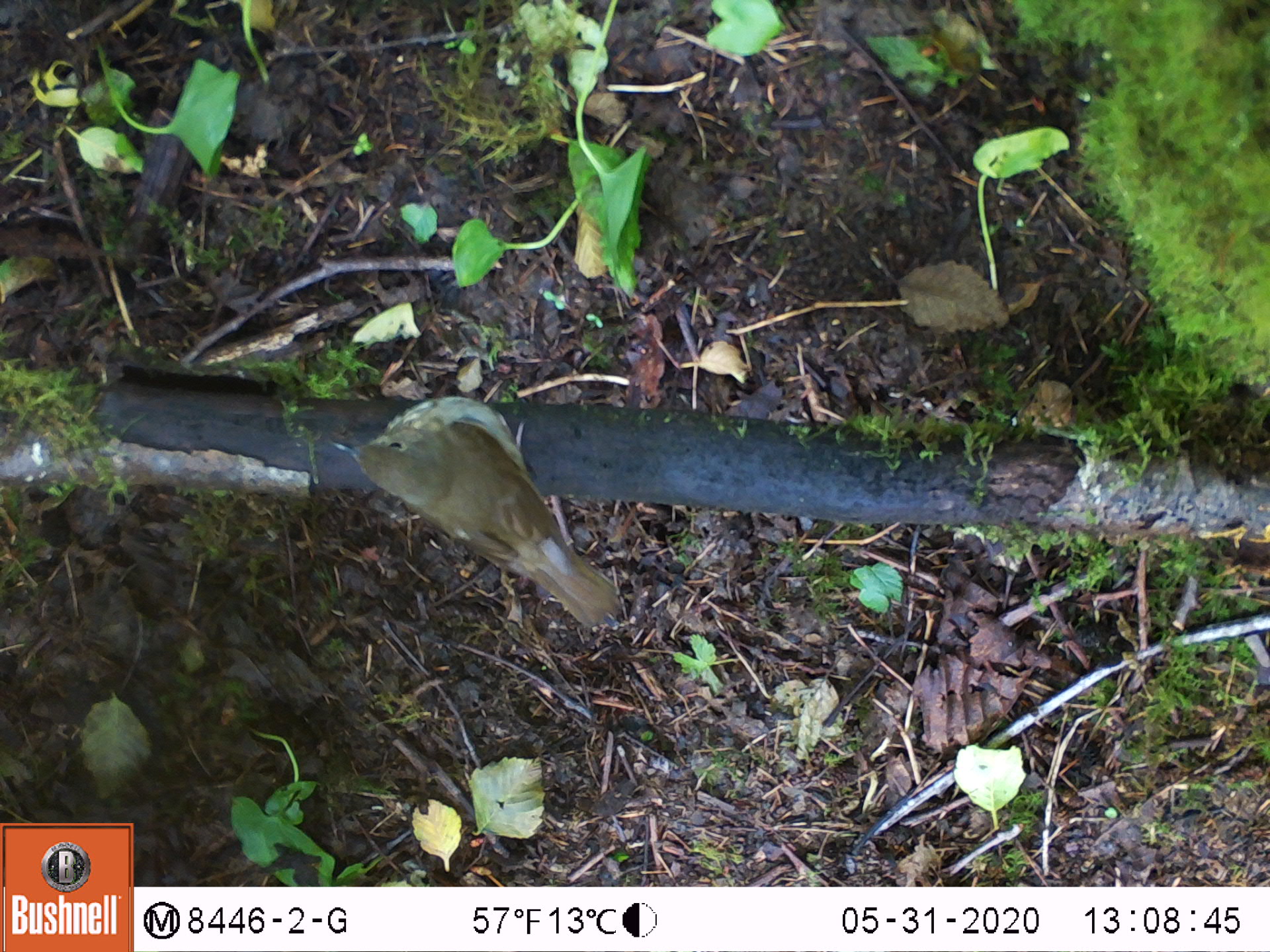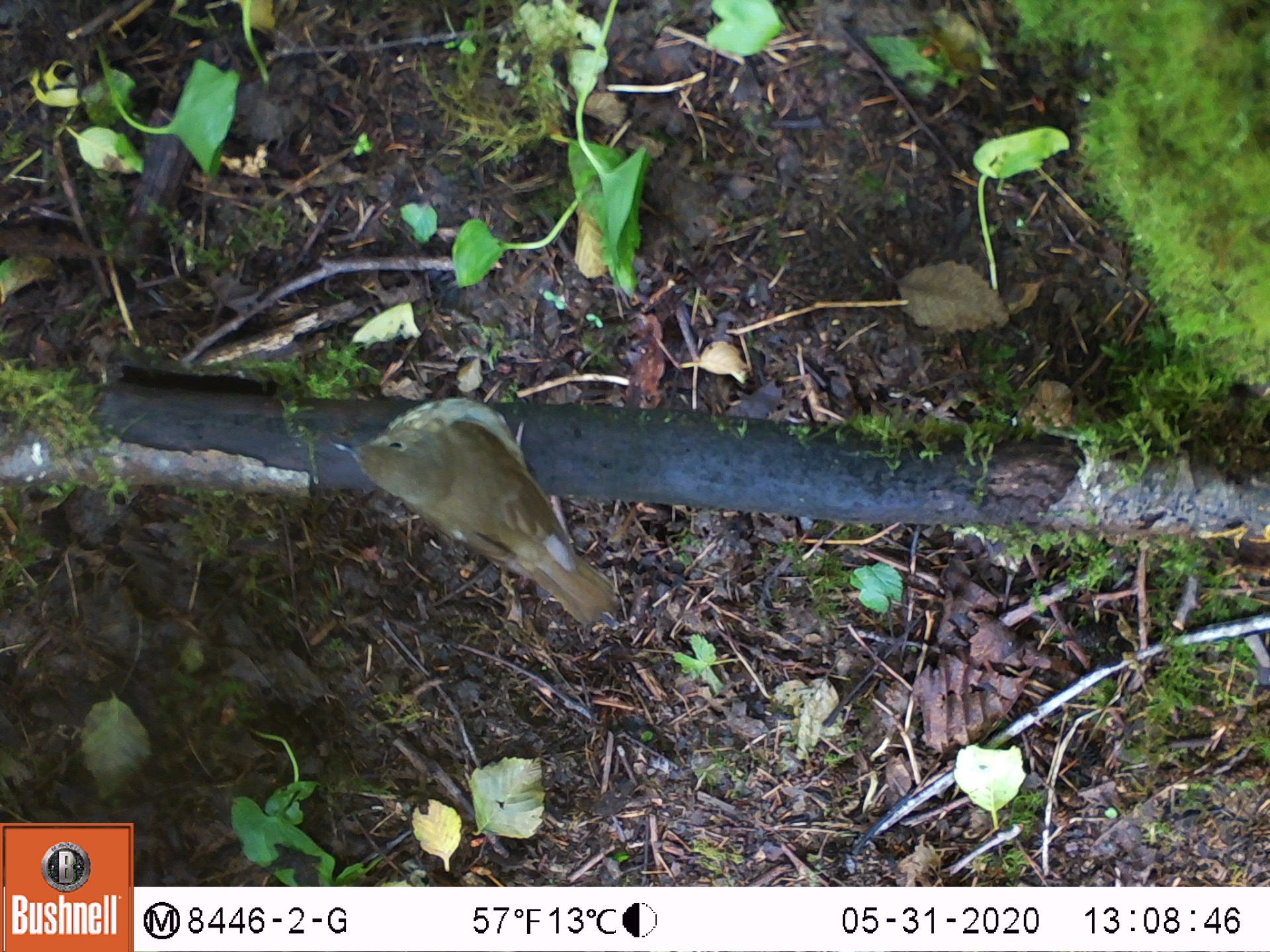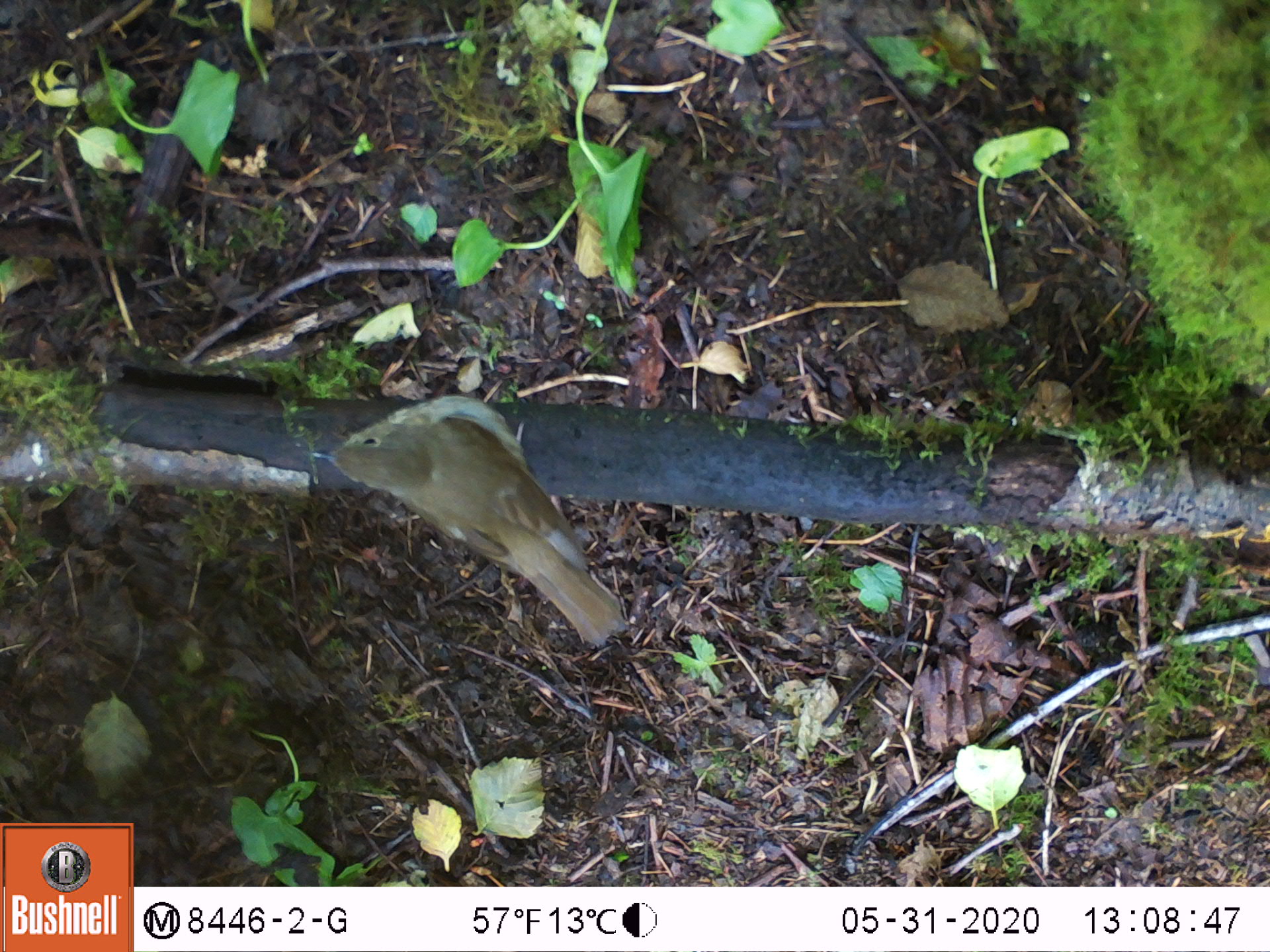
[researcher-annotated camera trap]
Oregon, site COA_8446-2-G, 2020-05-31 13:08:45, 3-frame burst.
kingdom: Animalia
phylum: Chordata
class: Aves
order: Passeriformes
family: Turdidae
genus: Catharus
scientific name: Catharus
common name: brown thrushes and nightingale-thrushes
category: catharus species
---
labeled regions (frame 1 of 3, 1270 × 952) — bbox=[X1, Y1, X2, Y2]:
catharus species: bbox=[324, 388, 638, 637]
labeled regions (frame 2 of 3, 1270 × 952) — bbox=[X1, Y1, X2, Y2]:
catharus species: bbox=[326, 387, 624, 622]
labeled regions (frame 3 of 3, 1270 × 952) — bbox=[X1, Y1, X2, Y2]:
catharus species: bbox=[302, 383, 637, 655]